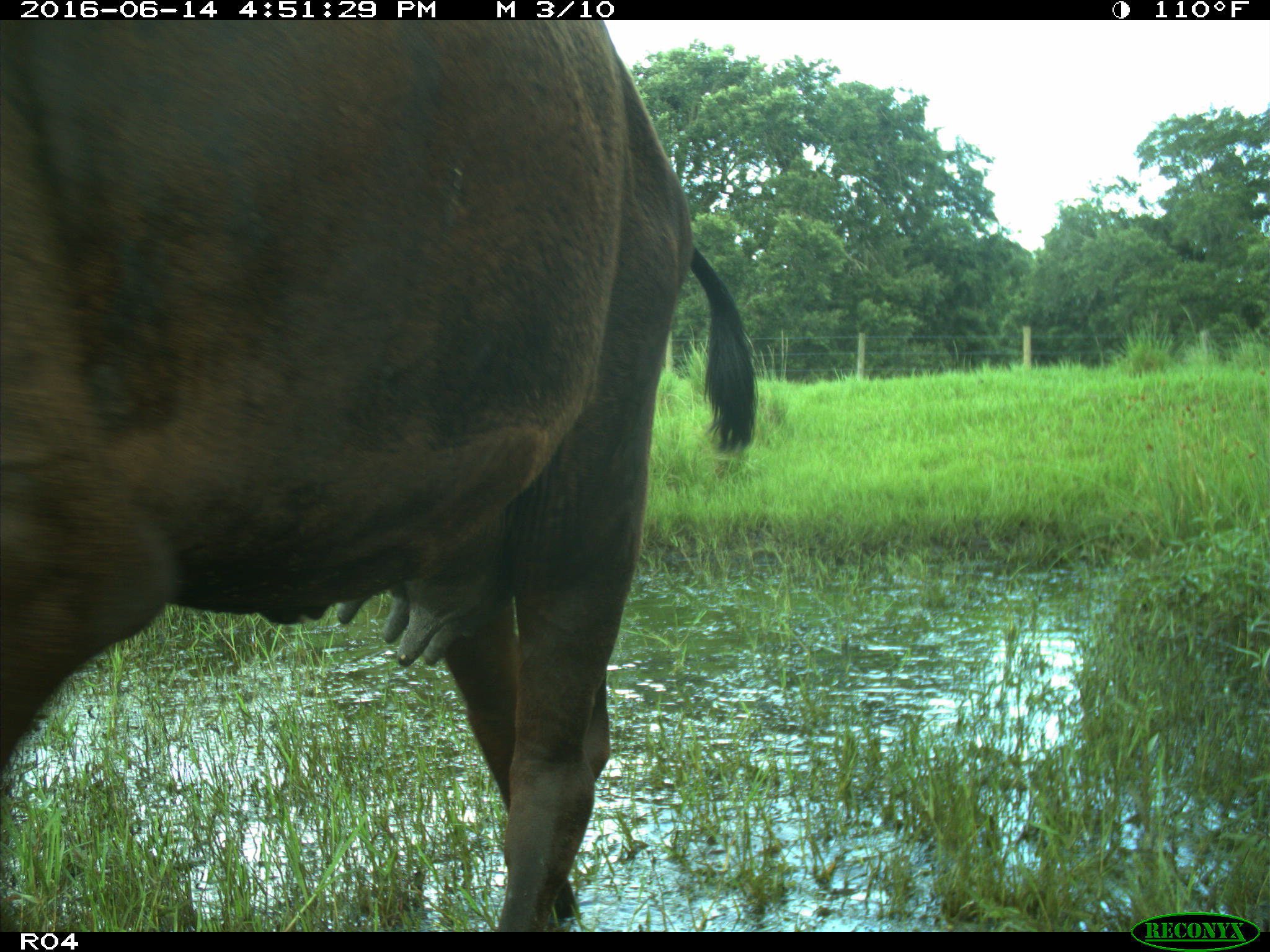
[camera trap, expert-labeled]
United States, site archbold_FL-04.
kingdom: Animalia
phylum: Chordata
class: Mammalia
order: Artiodactyla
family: Bovidae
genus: Bos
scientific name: Bos taurus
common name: domestic cow